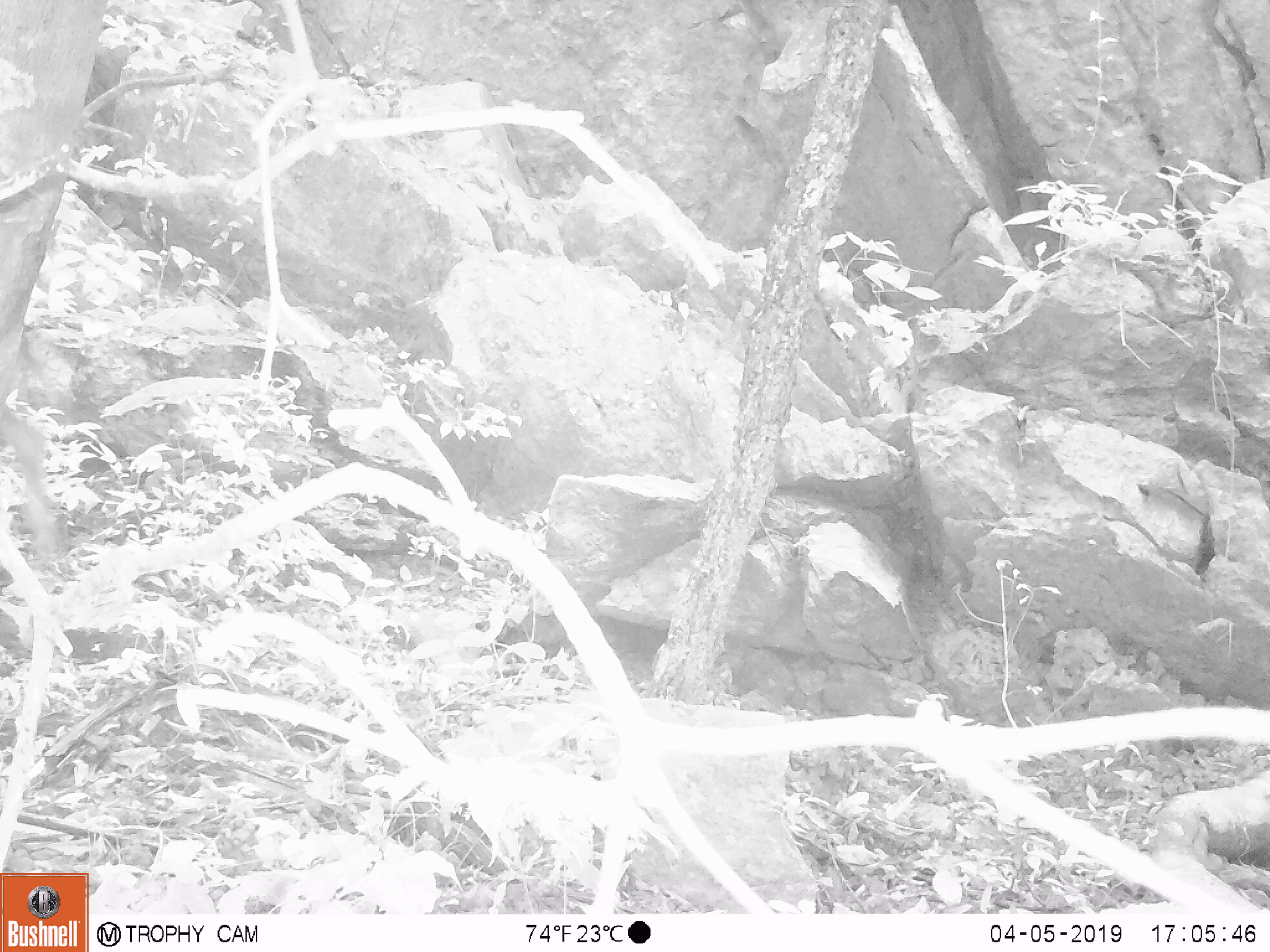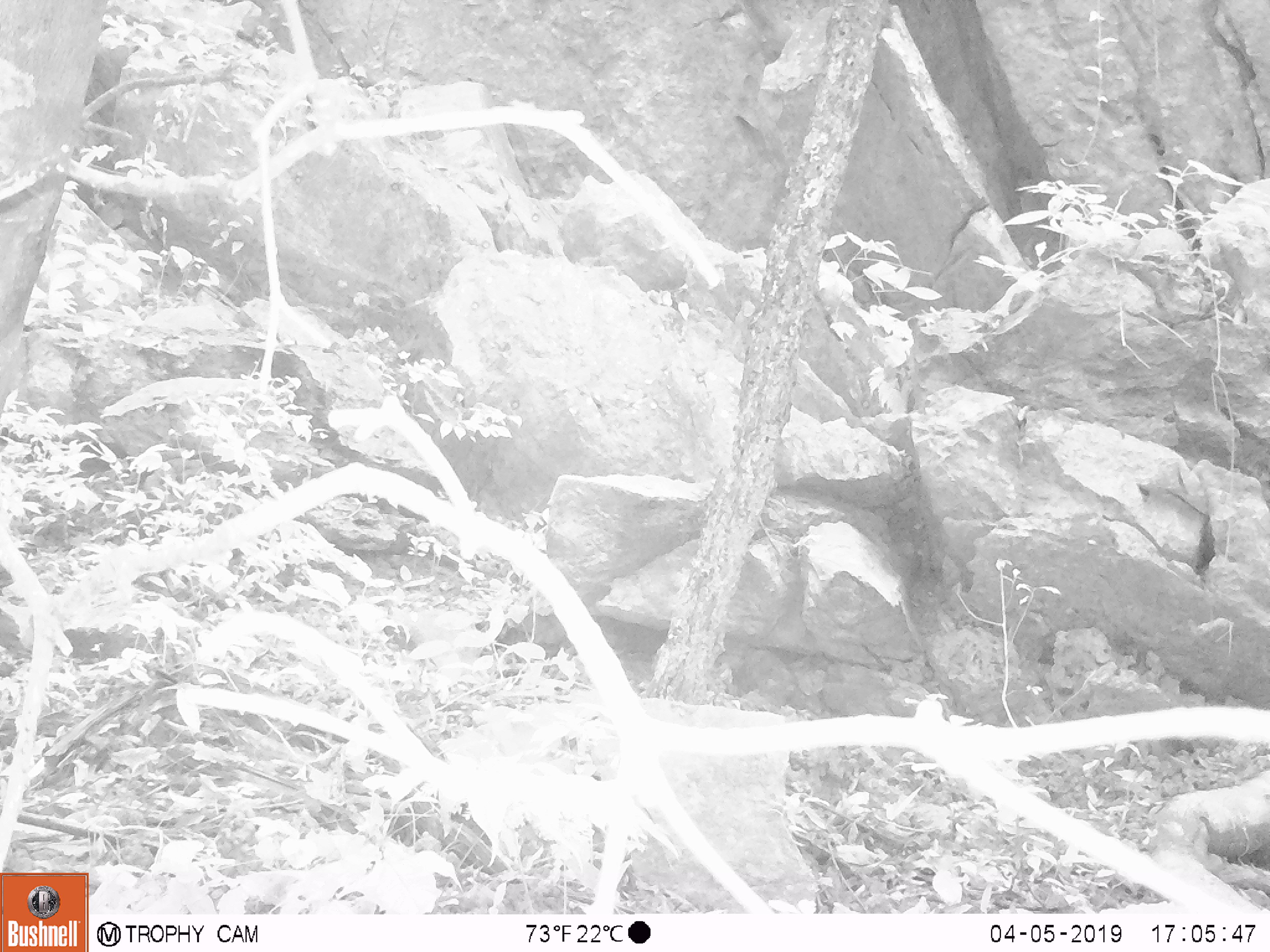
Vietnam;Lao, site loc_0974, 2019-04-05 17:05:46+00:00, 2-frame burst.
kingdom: Animalia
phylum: Chordata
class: Mammalia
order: Artiodactyla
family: Bovidae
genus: Capricornis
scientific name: Capricornis sumatraensis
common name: chinese serow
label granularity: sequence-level